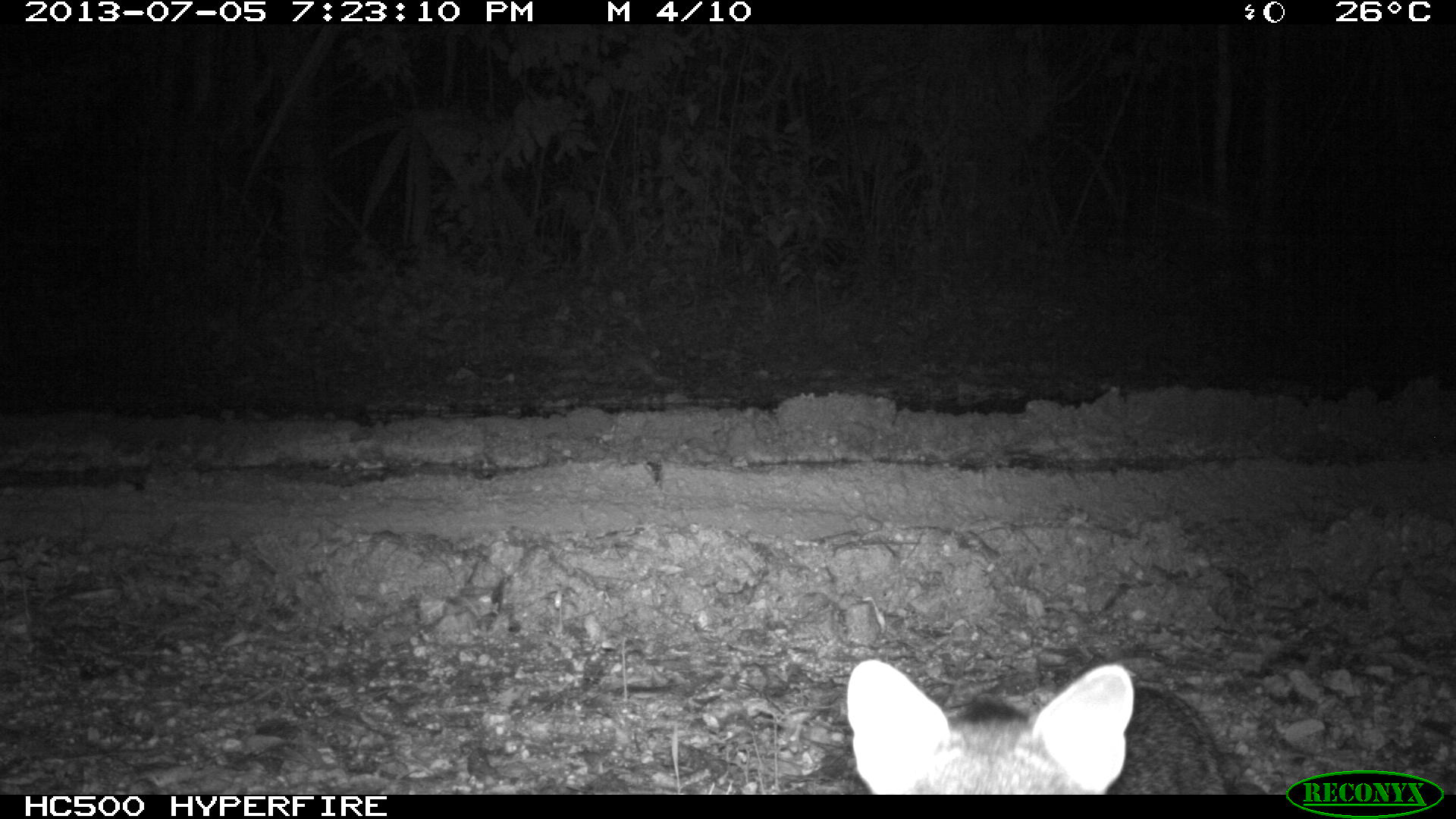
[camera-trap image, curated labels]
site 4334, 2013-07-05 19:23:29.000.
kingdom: Animalia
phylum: Chordata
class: Mammalia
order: Carnivora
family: Canidae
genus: Urocyon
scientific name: Urocyon cinereoargenteus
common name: gray fox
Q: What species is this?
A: Urocyon cinereoargenteus (gray fox).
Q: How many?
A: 1.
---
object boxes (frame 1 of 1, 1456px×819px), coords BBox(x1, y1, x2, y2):
urocyon cinereoargenteus: BBox(844, 656, 1241, 793)